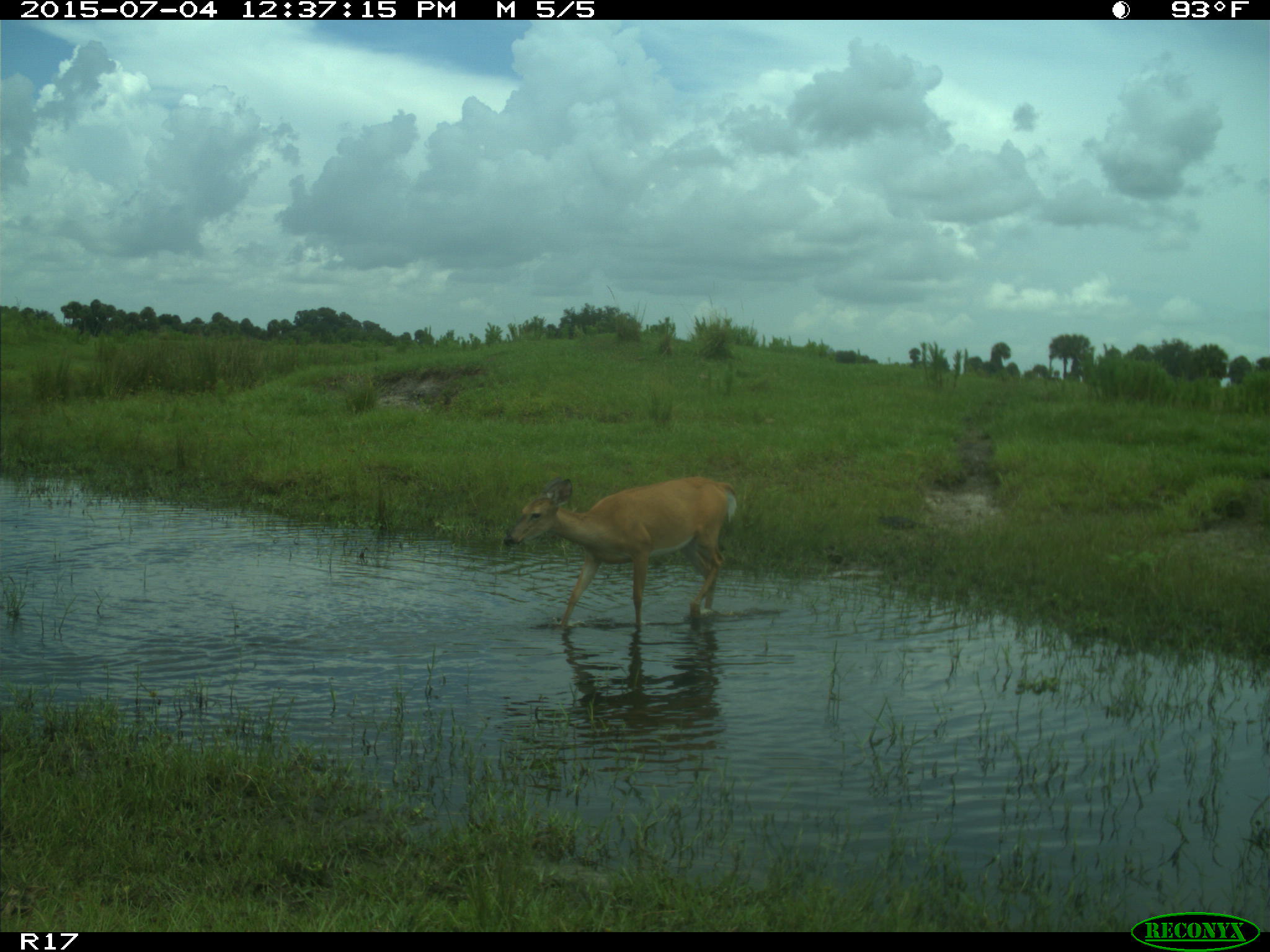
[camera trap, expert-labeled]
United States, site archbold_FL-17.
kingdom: Animalia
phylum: Chordata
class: Mammalia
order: Artiodactyla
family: Cervidae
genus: Odocoileus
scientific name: Odocoileus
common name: deer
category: unidentified deer